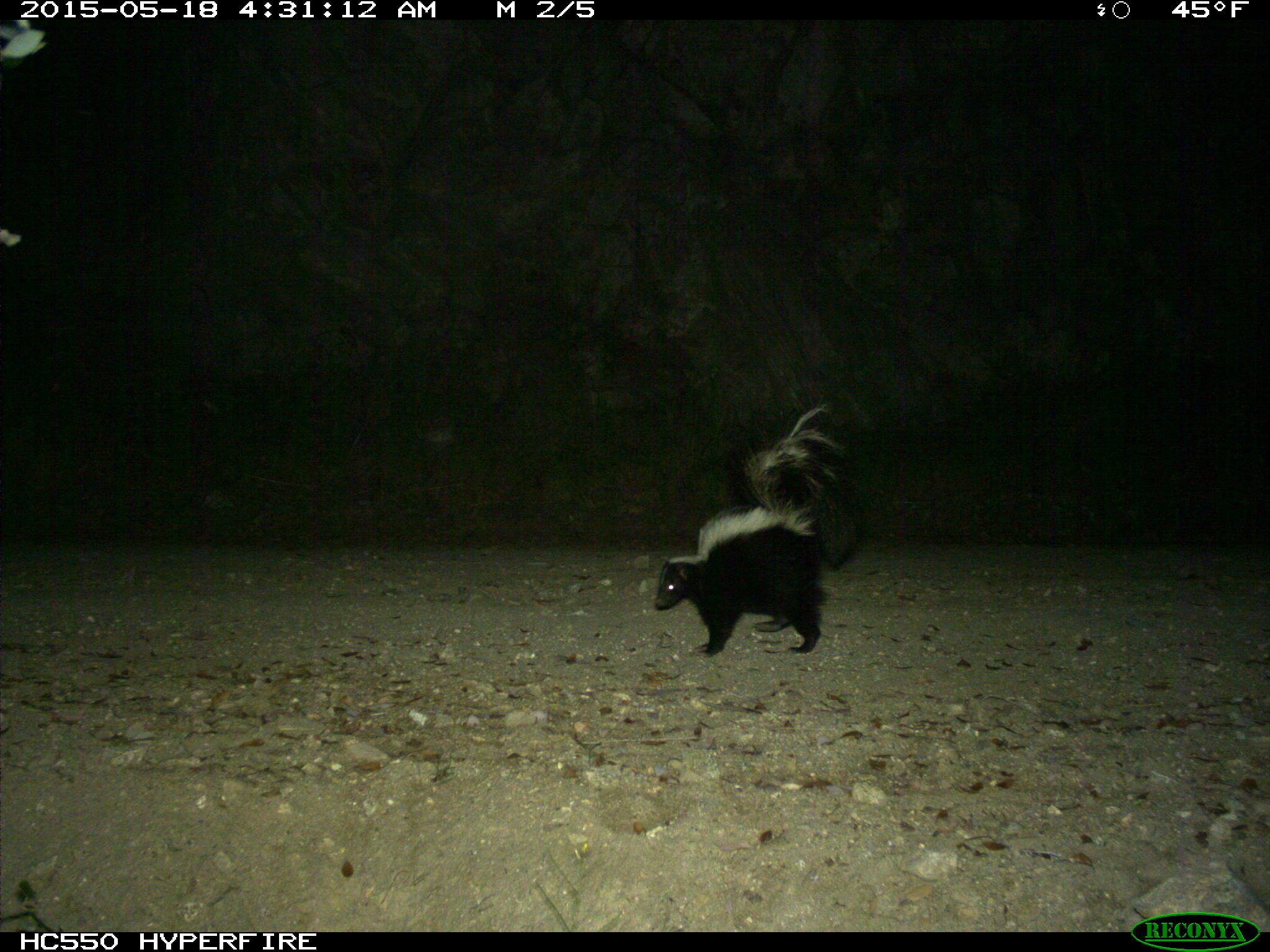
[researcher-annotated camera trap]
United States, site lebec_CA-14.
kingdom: Animalia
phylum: Chordata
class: Mammalia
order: Carnivora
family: Mephitidae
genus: Mephitis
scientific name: Mephitis mephitis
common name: striped skunk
Mephitis mephitis (striped skunk).